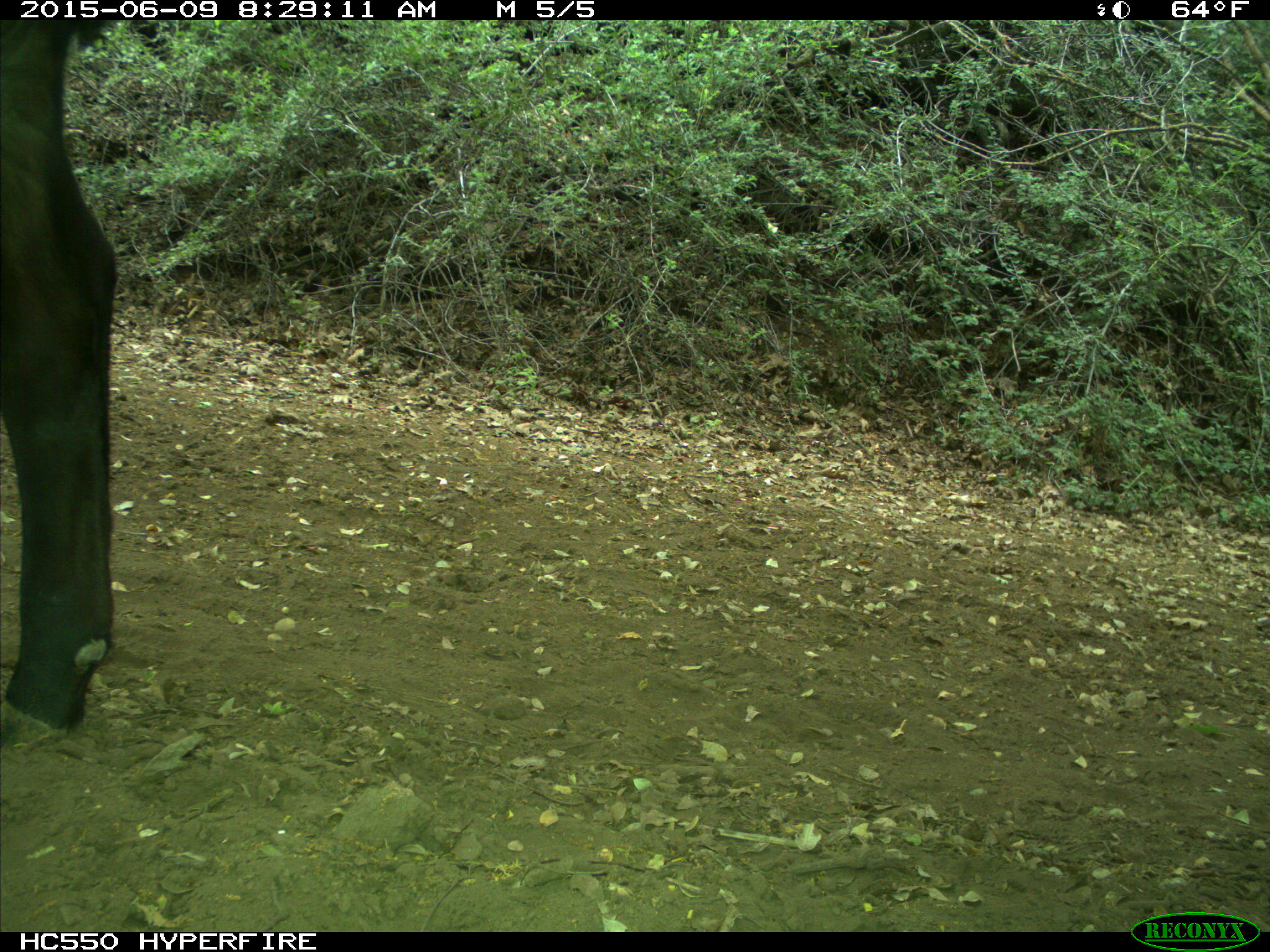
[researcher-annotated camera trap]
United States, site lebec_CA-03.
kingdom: Animalia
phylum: Chordata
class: Mammalia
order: Artiodactyla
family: Bovidae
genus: Bos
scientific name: Bos taurus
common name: domestic cow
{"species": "Bos taurus (domestic cow)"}